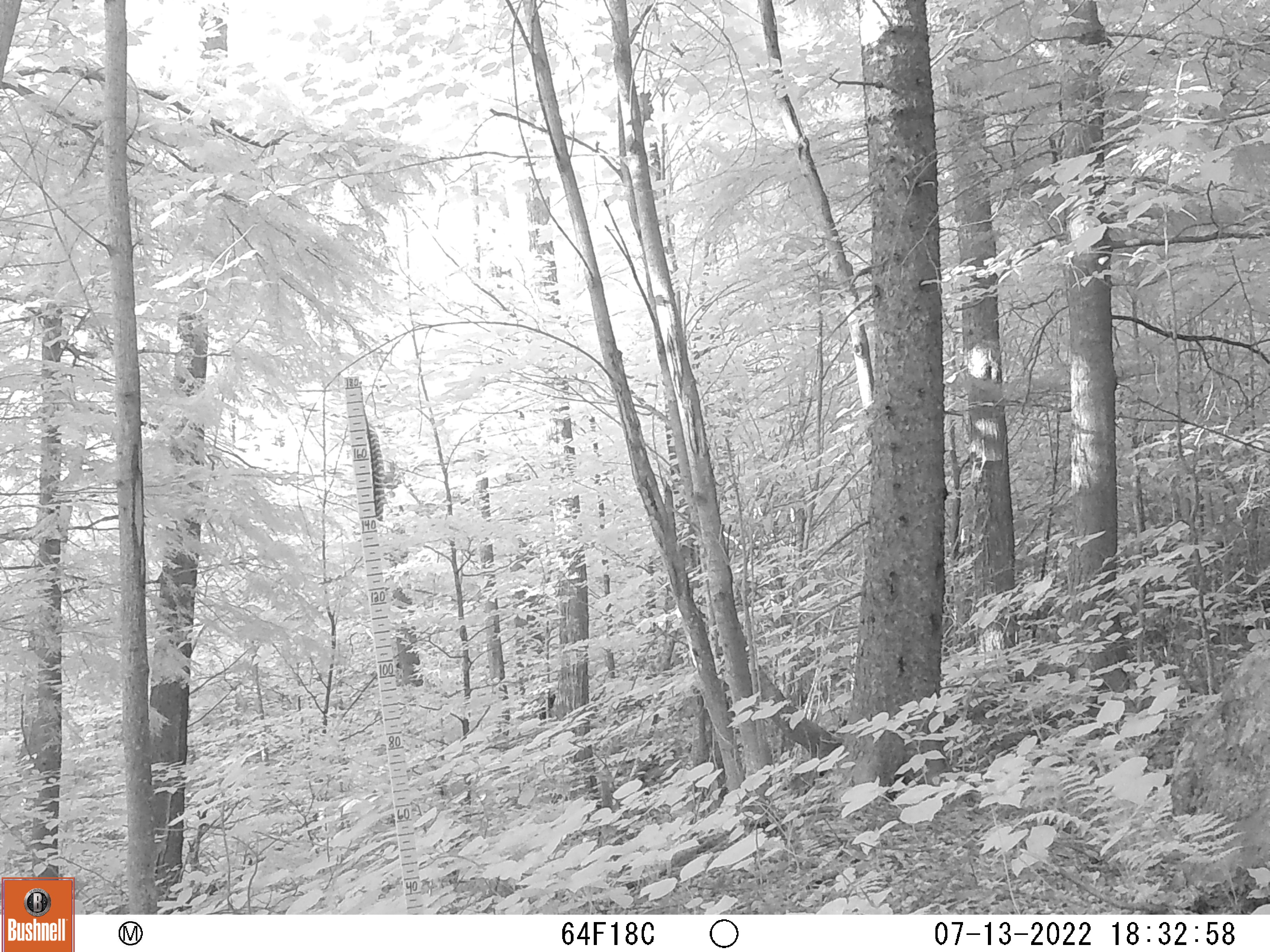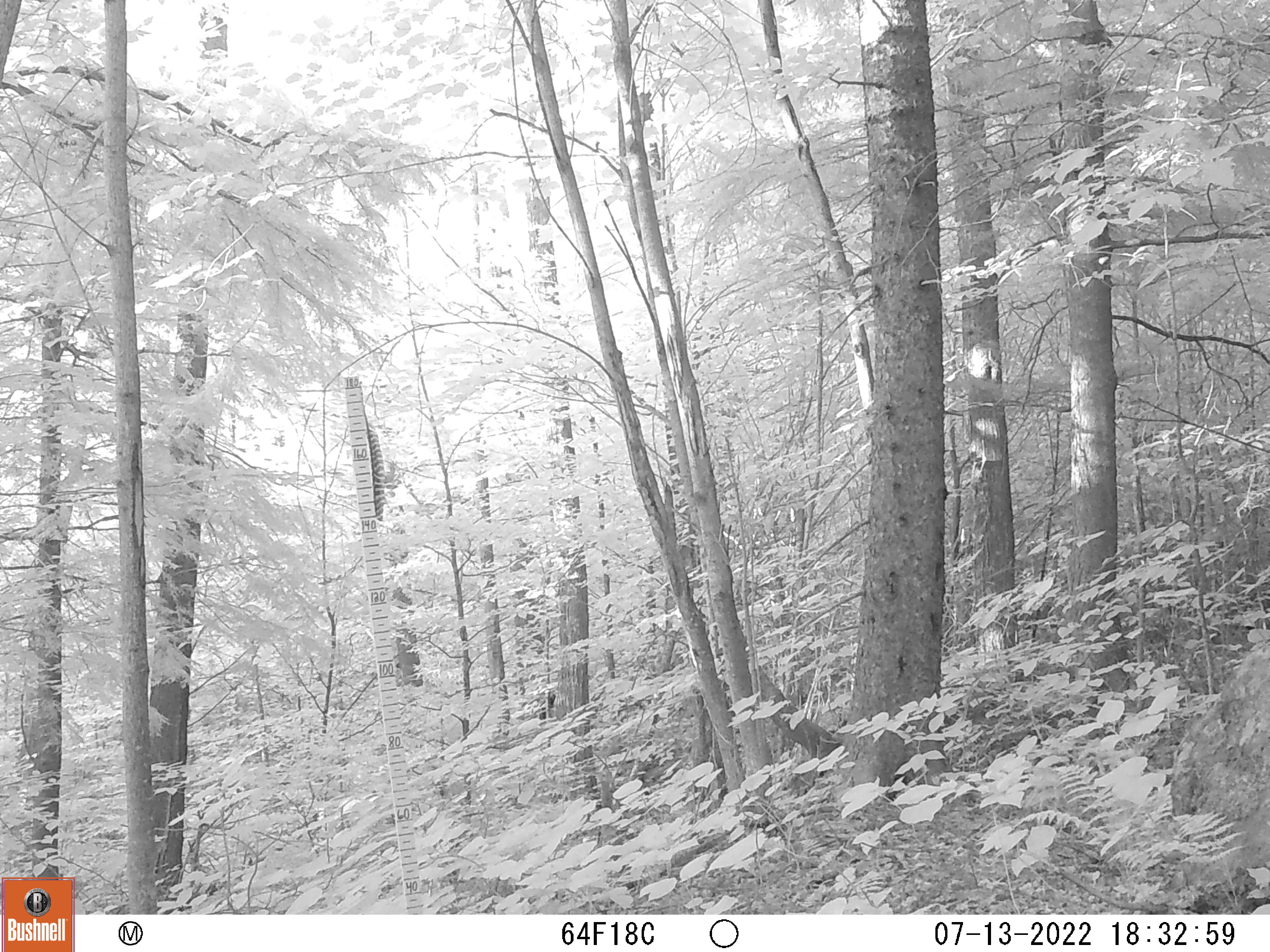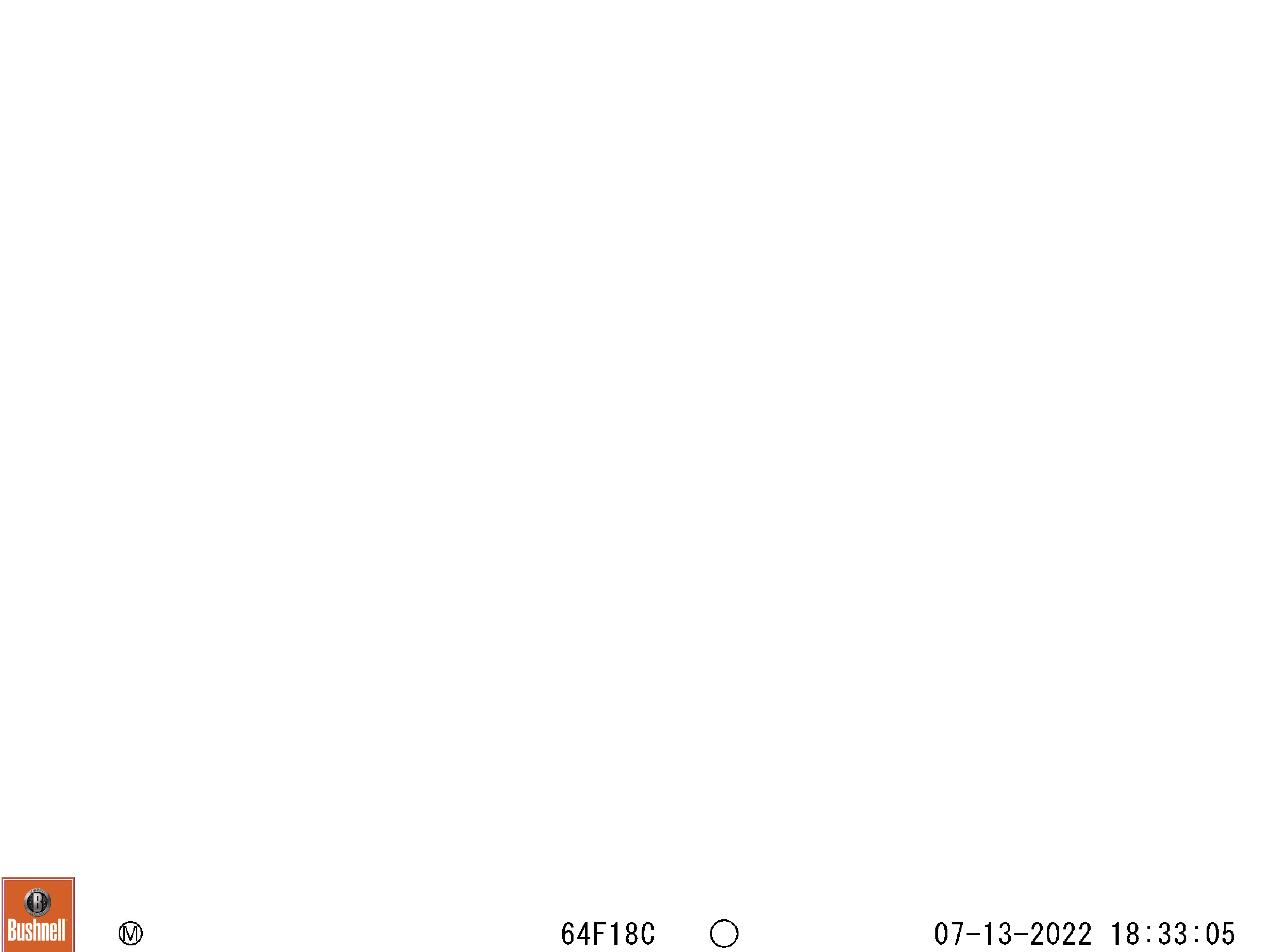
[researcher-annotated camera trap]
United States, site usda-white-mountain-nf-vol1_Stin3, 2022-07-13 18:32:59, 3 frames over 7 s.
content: unidentified animal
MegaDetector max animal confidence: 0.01